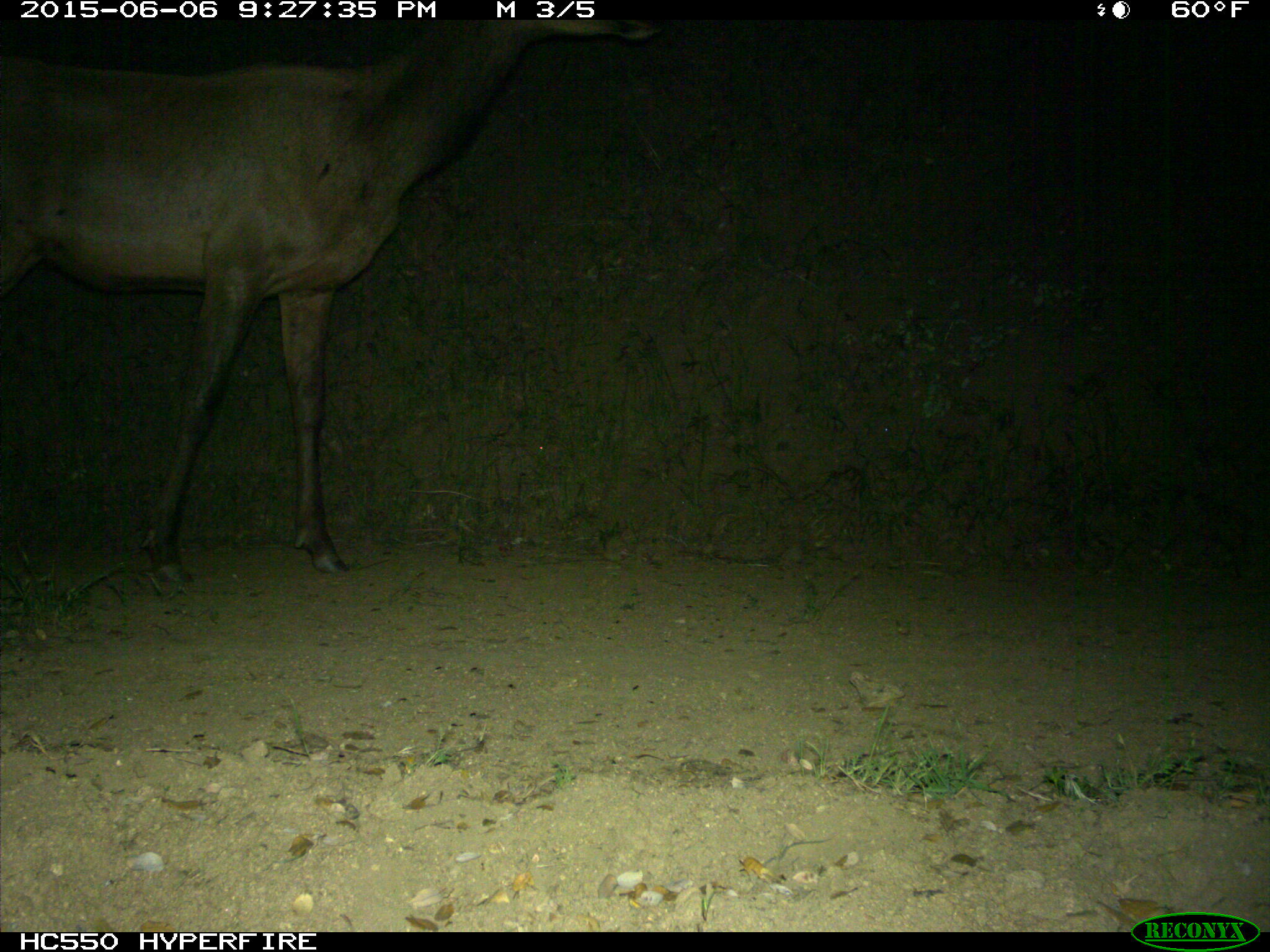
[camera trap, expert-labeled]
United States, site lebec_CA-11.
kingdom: Animalia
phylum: Chordata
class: Mammalia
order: Artiodactyla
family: Cervidae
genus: Cervus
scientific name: Cervus canadensis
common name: elk